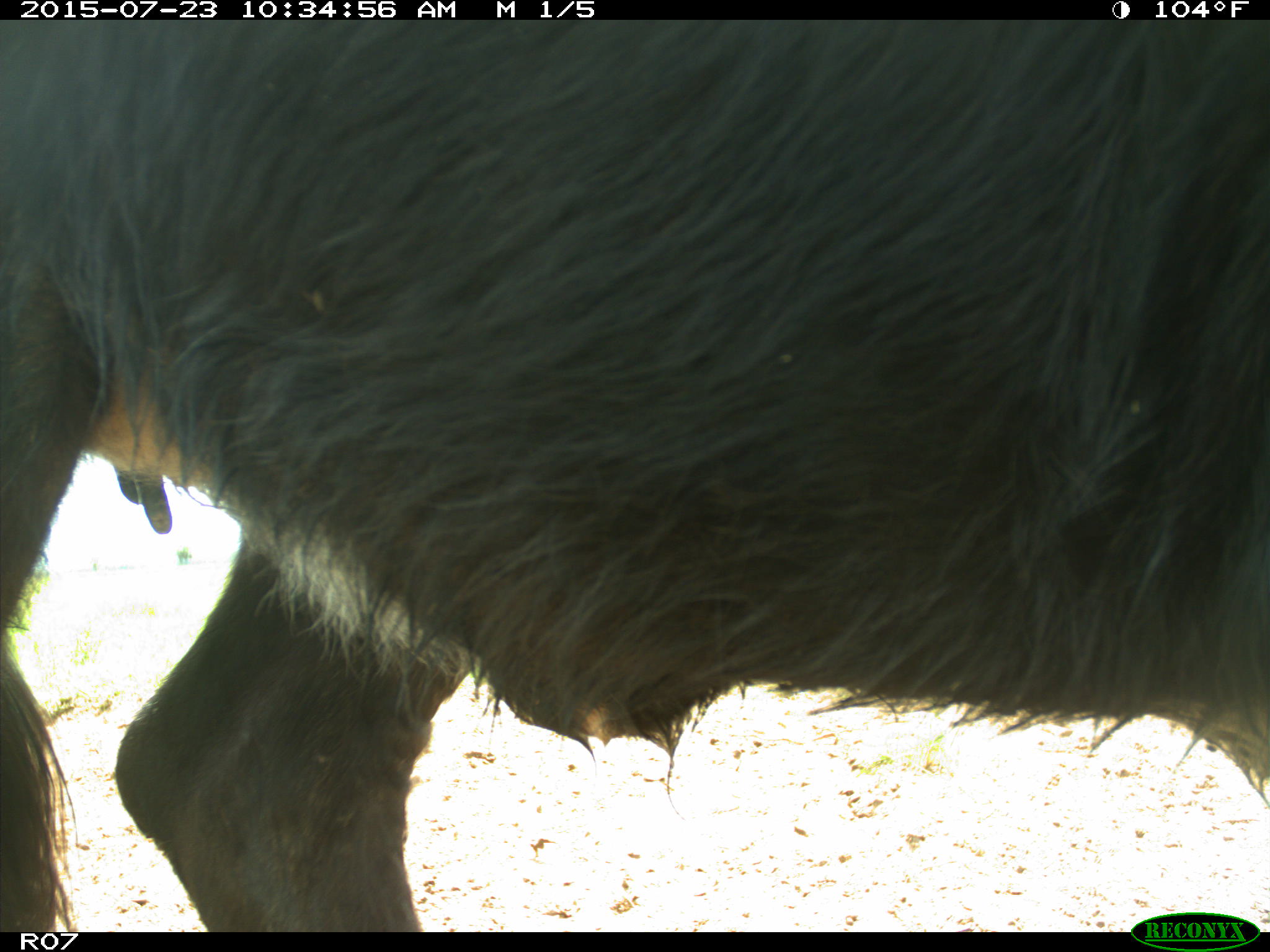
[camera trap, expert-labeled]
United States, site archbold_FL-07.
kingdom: Animalia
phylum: Chordata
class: Mammalia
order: Artiodactyla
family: Bovidae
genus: Bos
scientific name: Bos taurus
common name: domestic cow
Bos taurus (domestic cow).